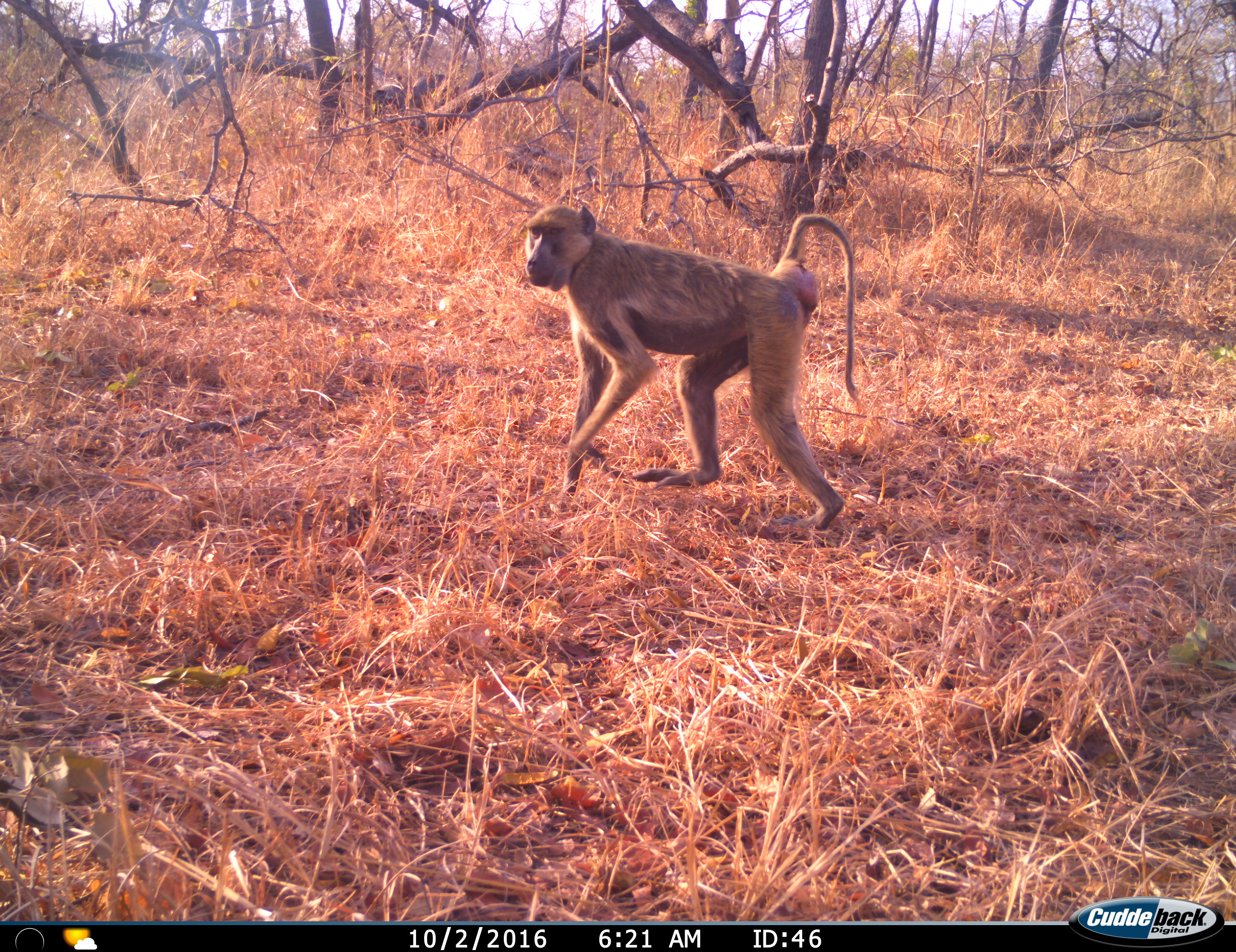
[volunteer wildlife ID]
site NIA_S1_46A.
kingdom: Animalia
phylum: Chordata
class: Mammalia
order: Primates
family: Cercopithecidae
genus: Papio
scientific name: Papio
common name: baboon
Baboon (Papio), count 1. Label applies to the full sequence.